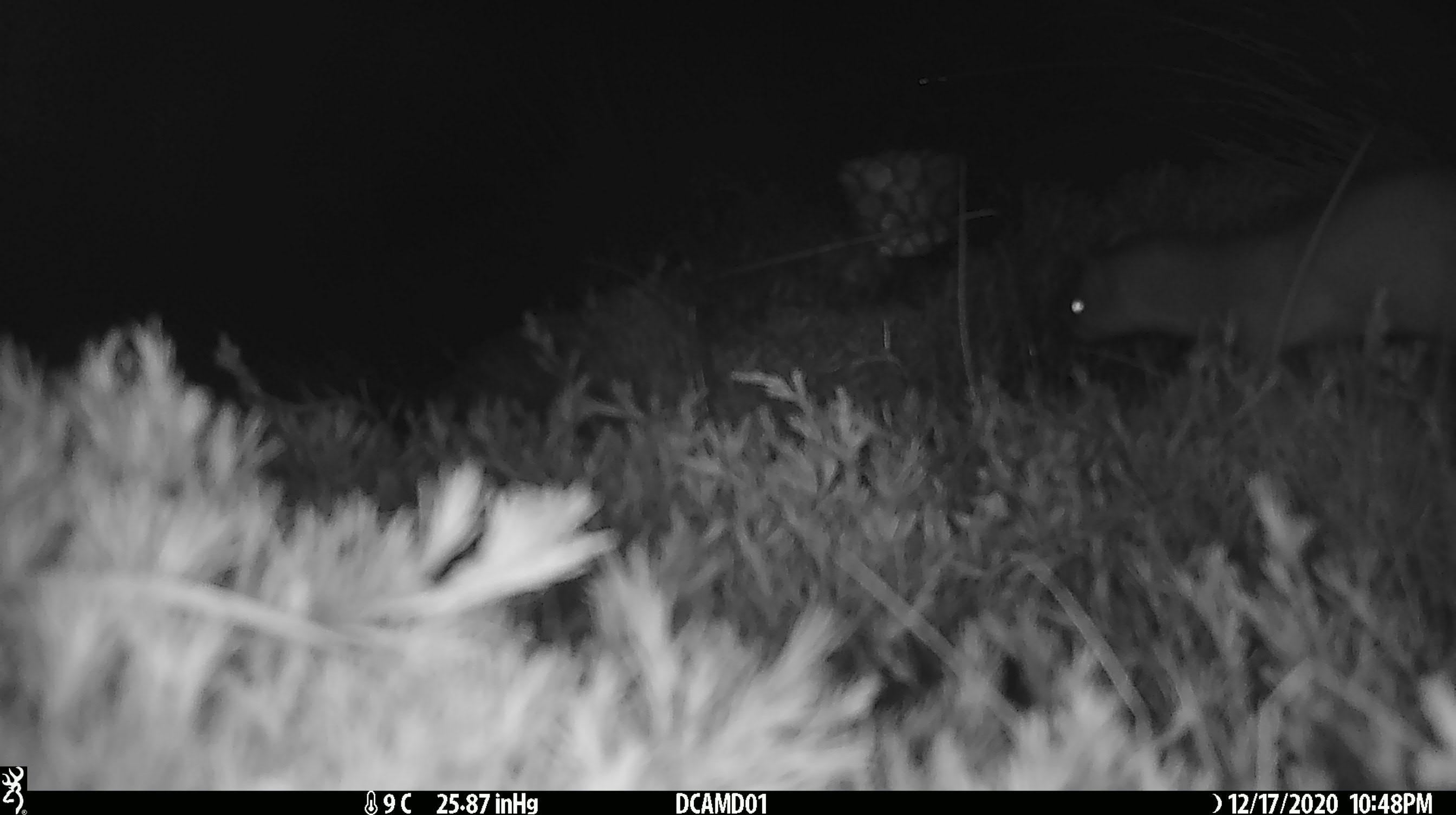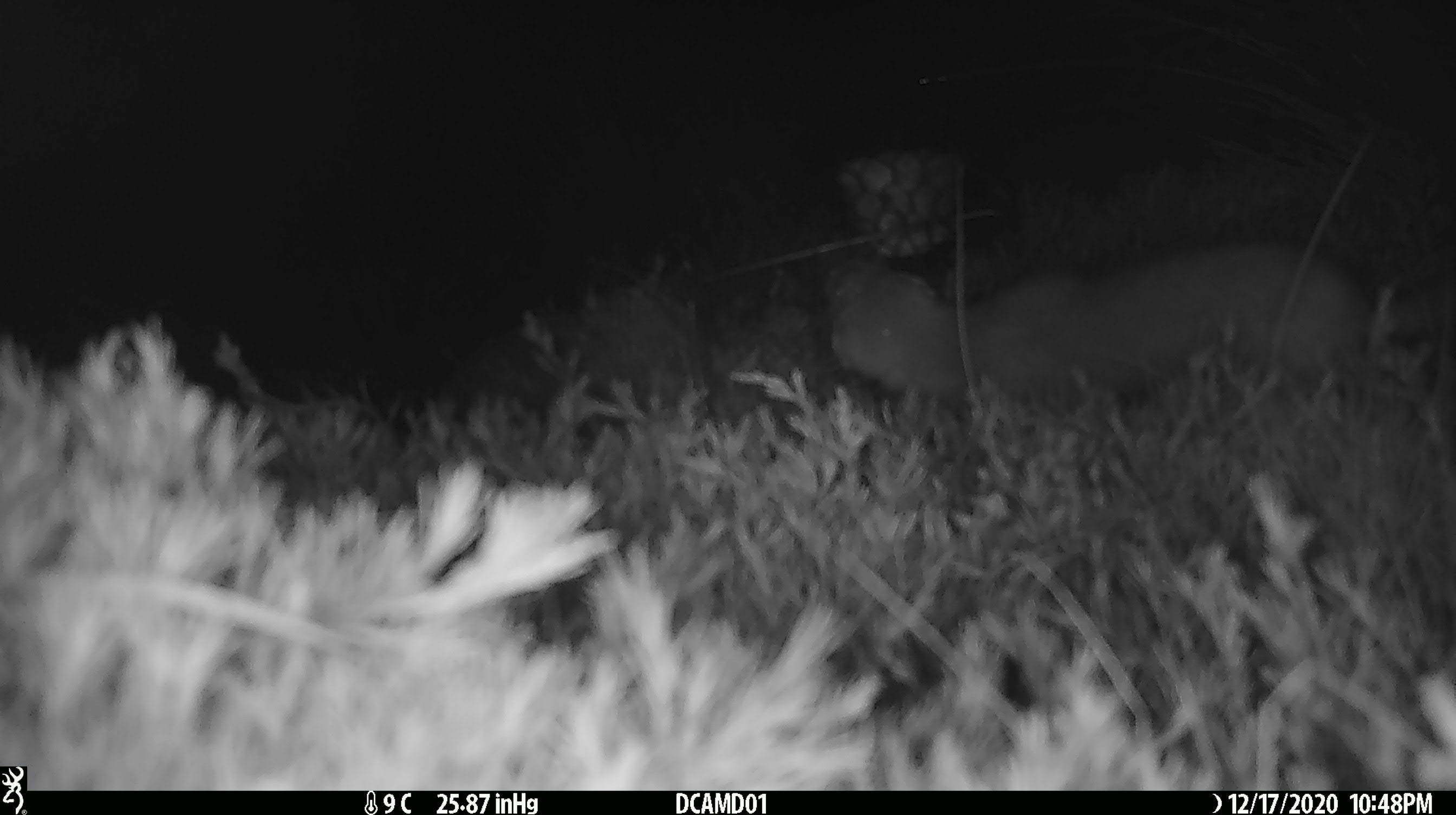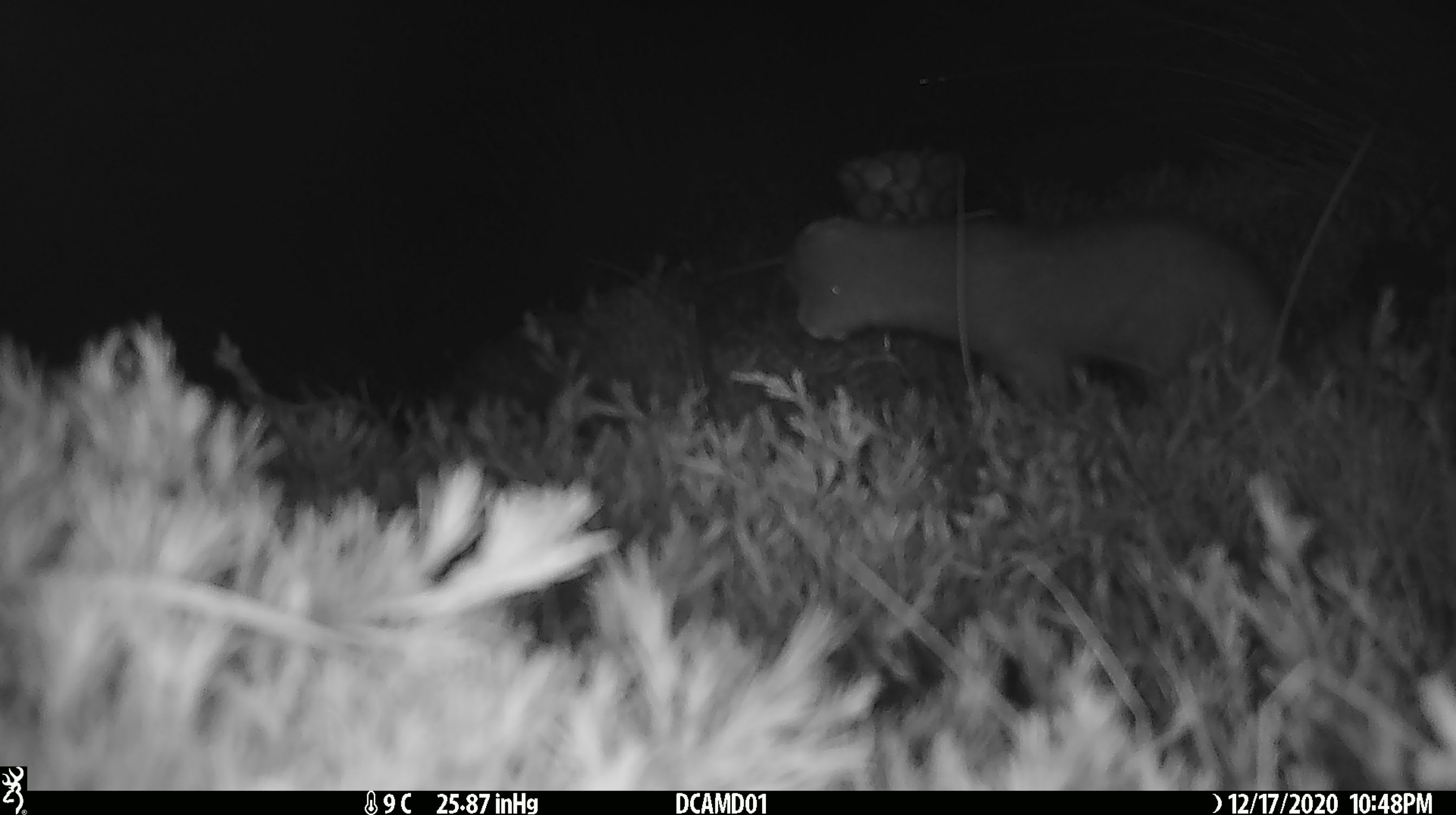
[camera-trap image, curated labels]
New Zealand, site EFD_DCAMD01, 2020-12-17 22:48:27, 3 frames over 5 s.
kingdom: Animalia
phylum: Chordata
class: Mammalia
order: Carnivora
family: Mustelidae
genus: Mustela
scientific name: Mustela erminea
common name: stoat